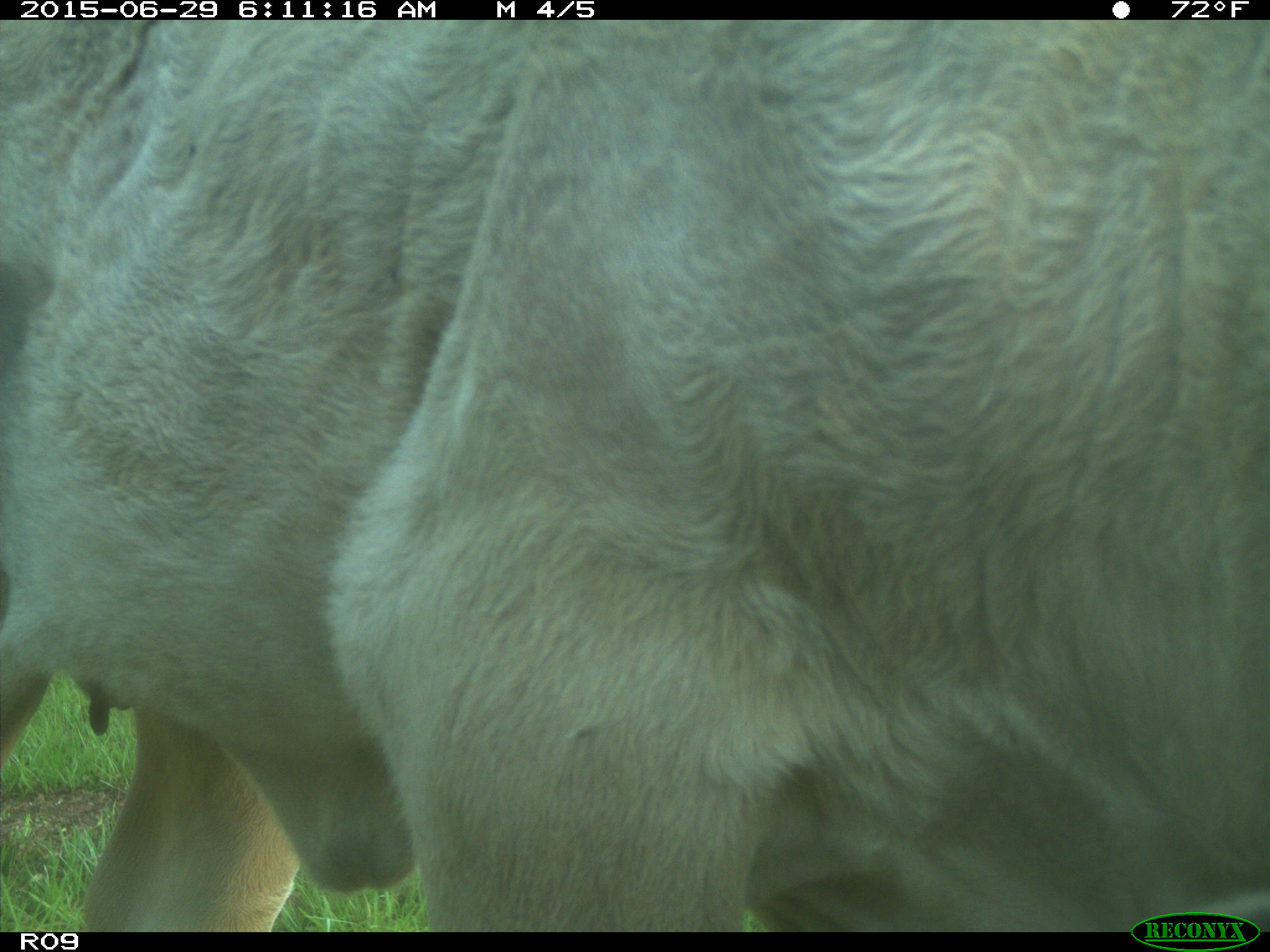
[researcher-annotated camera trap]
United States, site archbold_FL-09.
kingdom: Animalia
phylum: Chordata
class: Mammalia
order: Artiodactyla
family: Bovidae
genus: Bos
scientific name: Bos taurus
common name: domestic cow